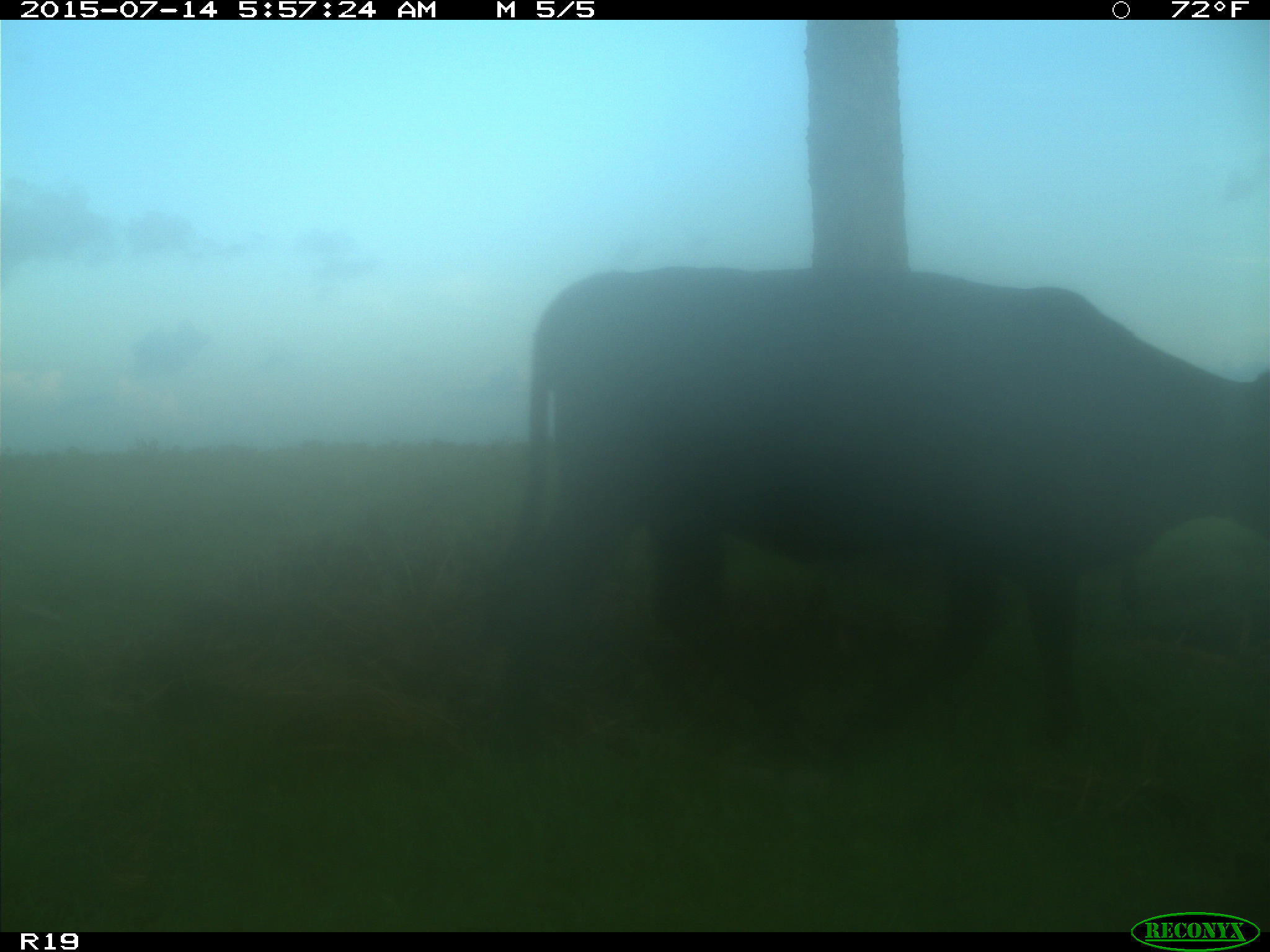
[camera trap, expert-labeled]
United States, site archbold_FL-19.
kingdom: Animalia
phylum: Chordata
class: Mammalia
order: Artiodactyla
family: Bovidae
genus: Bos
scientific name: Bos taurus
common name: domestic cow